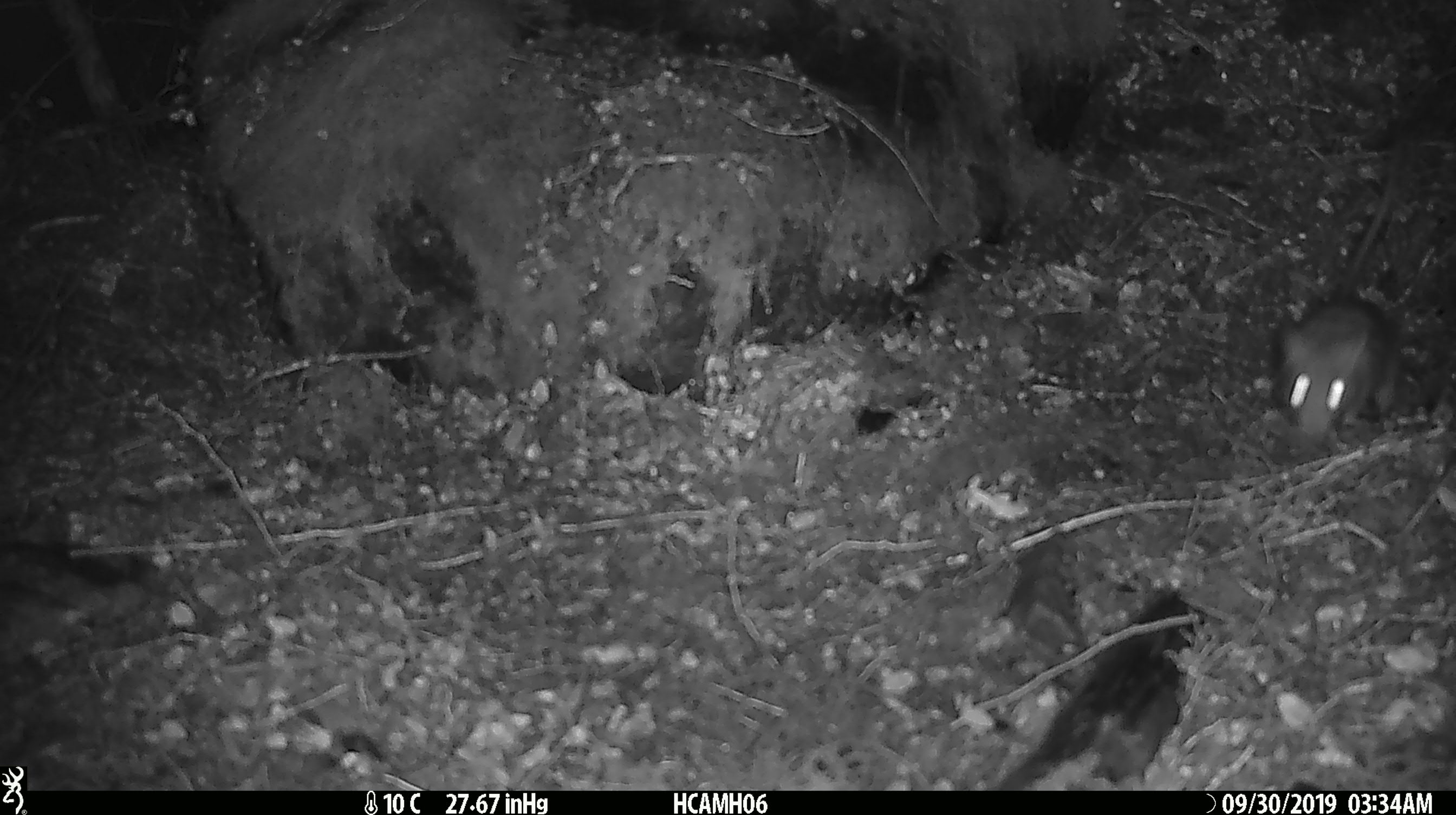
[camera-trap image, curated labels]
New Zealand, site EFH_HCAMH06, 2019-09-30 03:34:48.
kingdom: Animalia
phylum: Chordata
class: Mammalia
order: Rodentia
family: Muridae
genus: Rattus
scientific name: Rattus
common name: rat